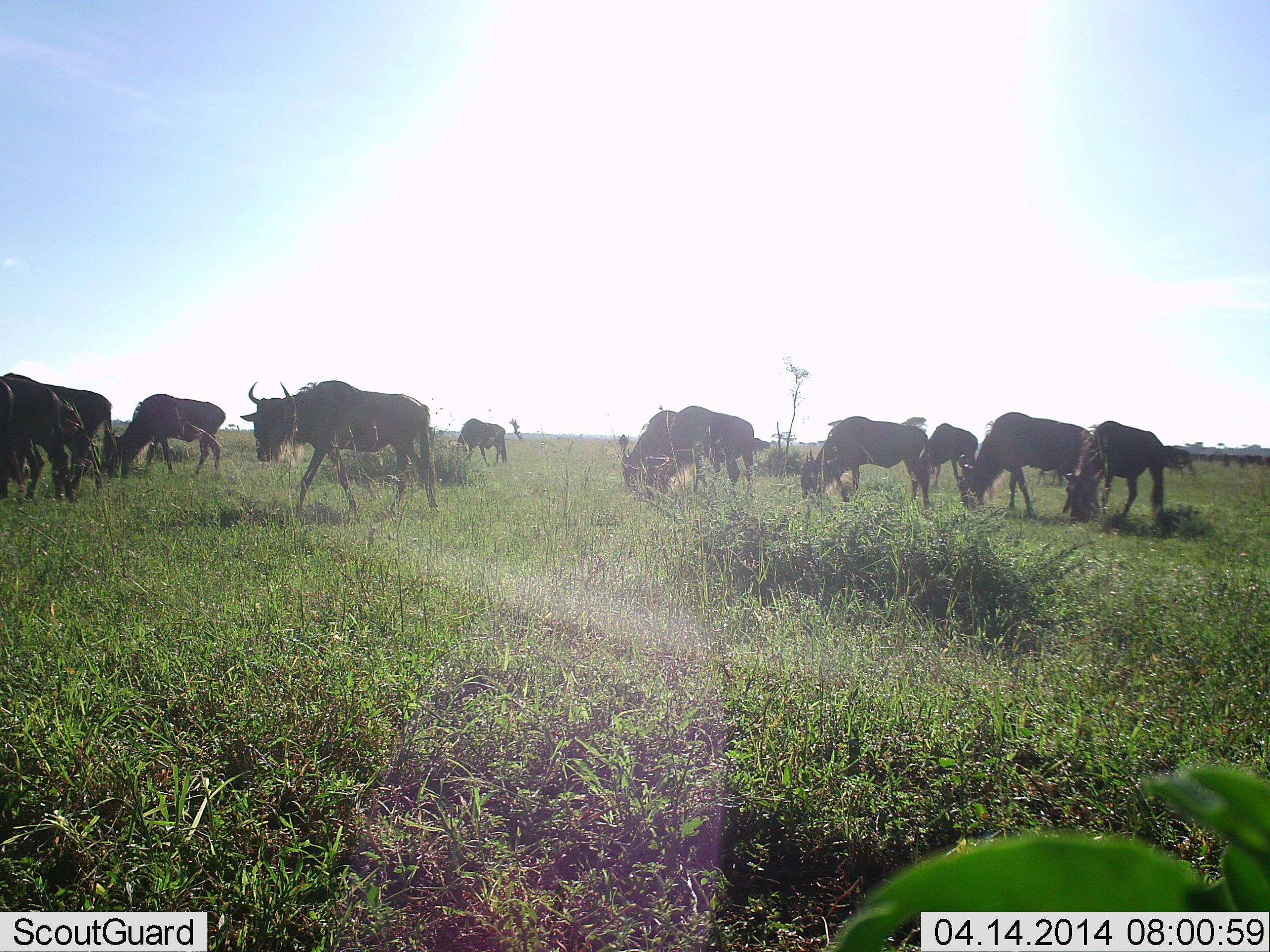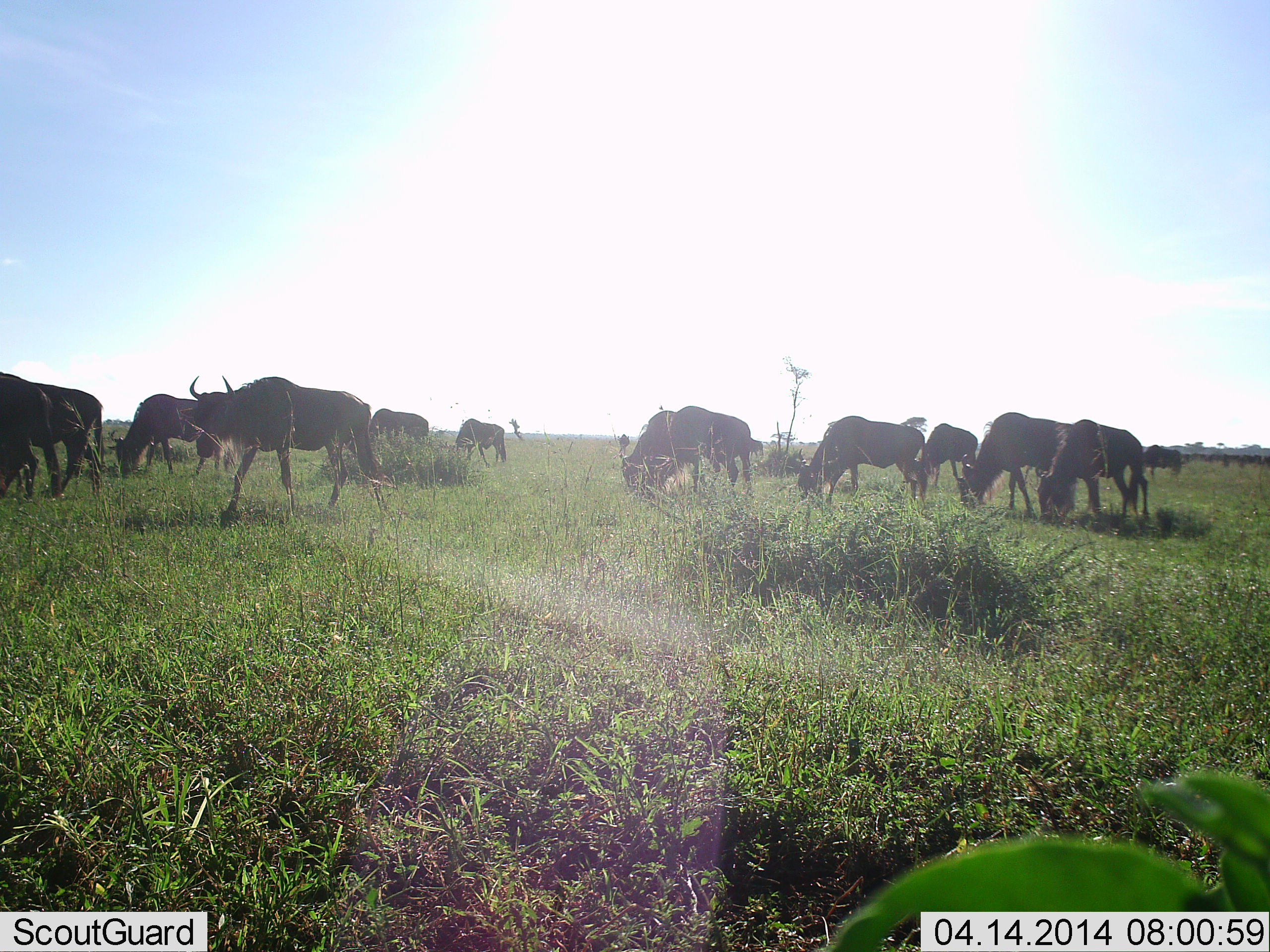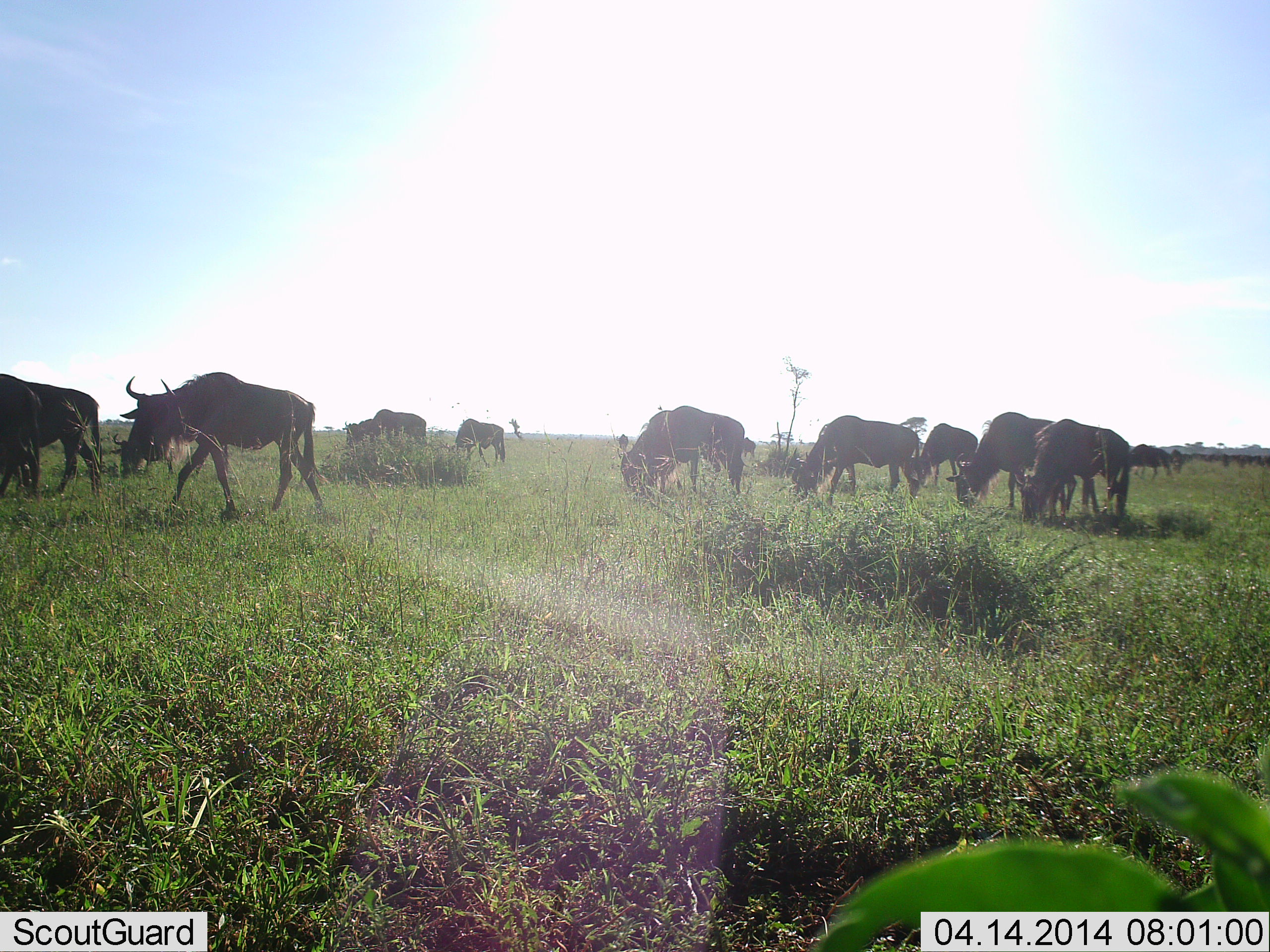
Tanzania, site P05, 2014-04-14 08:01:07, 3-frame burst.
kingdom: Animalia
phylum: Chordata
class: Mammalia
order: Artiodactyla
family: Bovidae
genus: Connochaetes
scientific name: Connochaetes taurinus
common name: blue wildebeest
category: wildebeest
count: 11-50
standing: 36%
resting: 0%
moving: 55%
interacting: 0%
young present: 0%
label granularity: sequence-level